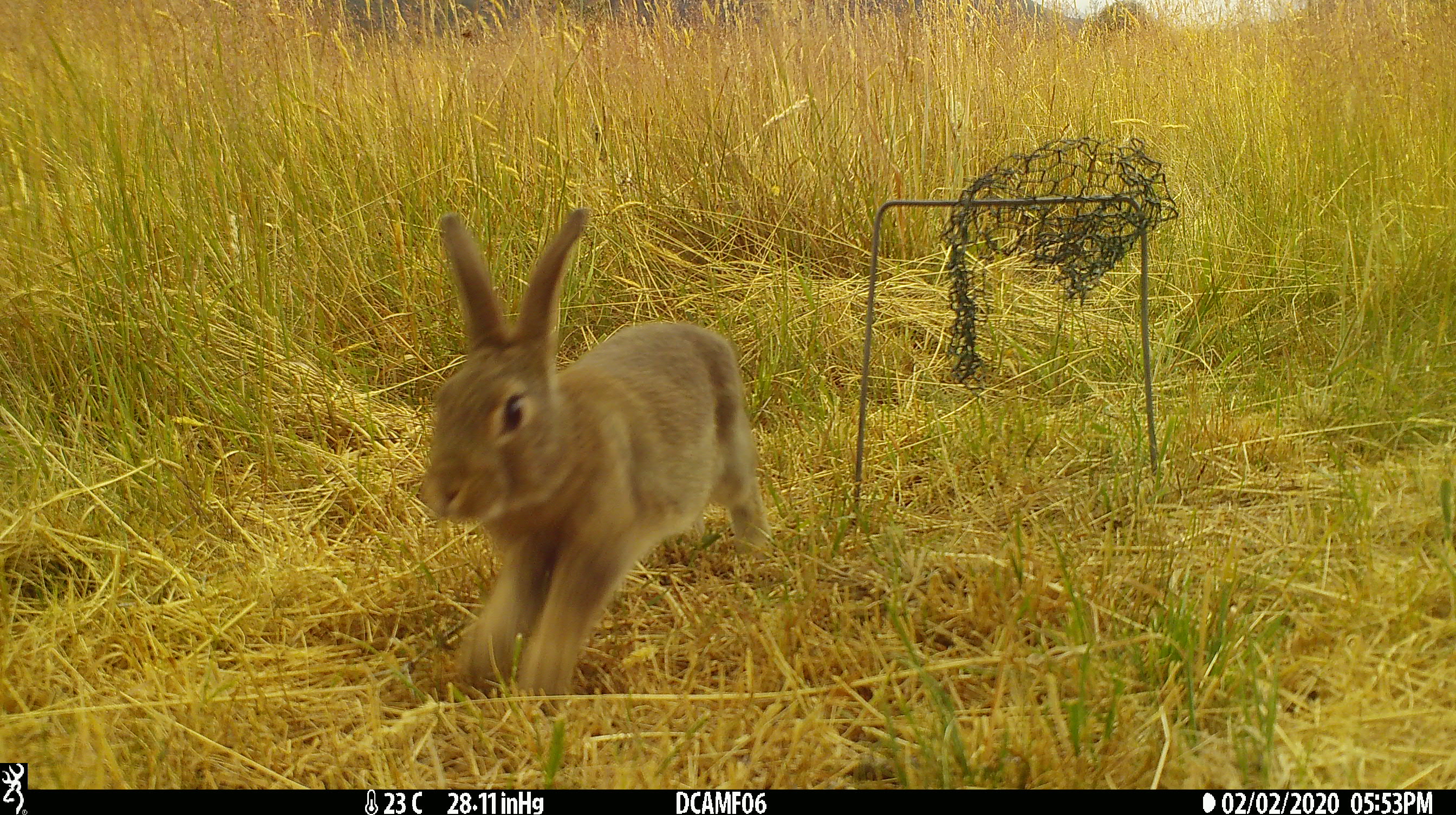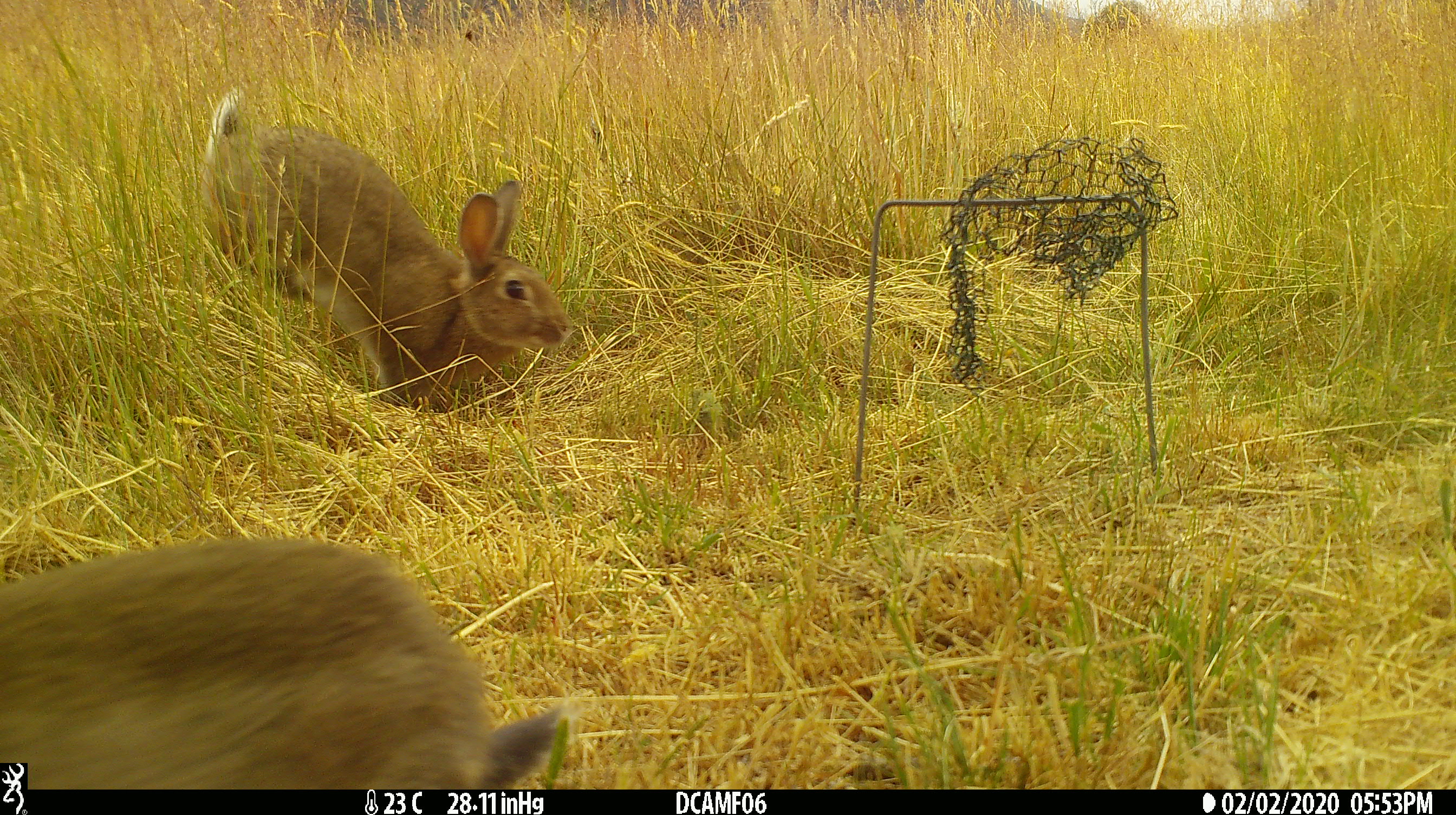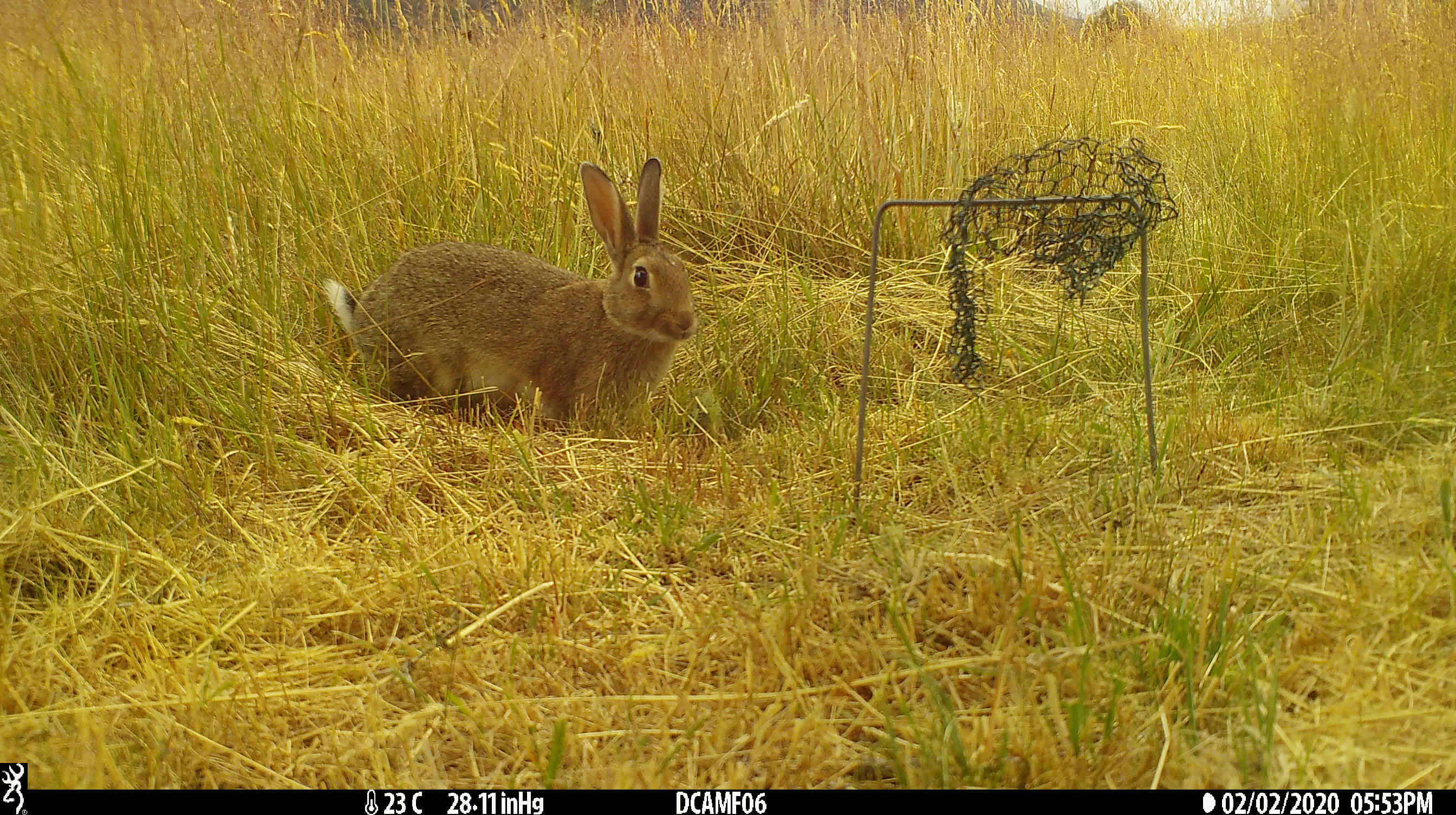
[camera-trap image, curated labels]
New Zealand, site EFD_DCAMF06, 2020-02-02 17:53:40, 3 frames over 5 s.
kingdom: Animalia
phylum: Chordata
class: Mammalia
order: Lagomorpha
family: Leporidae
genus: Oryctolagus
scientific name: Oryctolagus cuniculus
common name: european rabbit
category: rabbit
Rabbit (european rabbit) (Oryctolagus cuniculus).